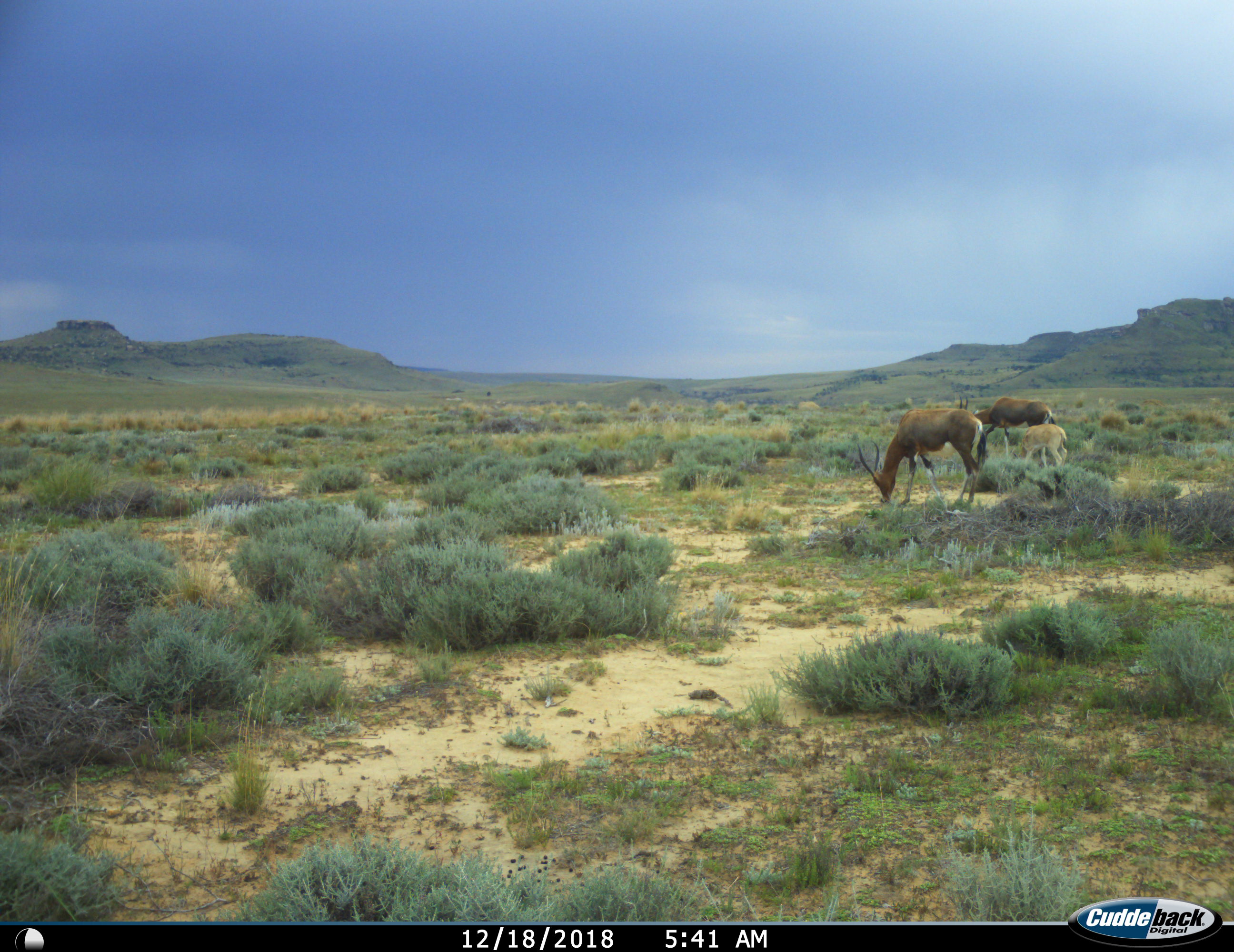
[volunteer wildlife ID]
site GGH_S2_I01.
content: unidentified animal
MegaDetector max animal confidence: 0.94